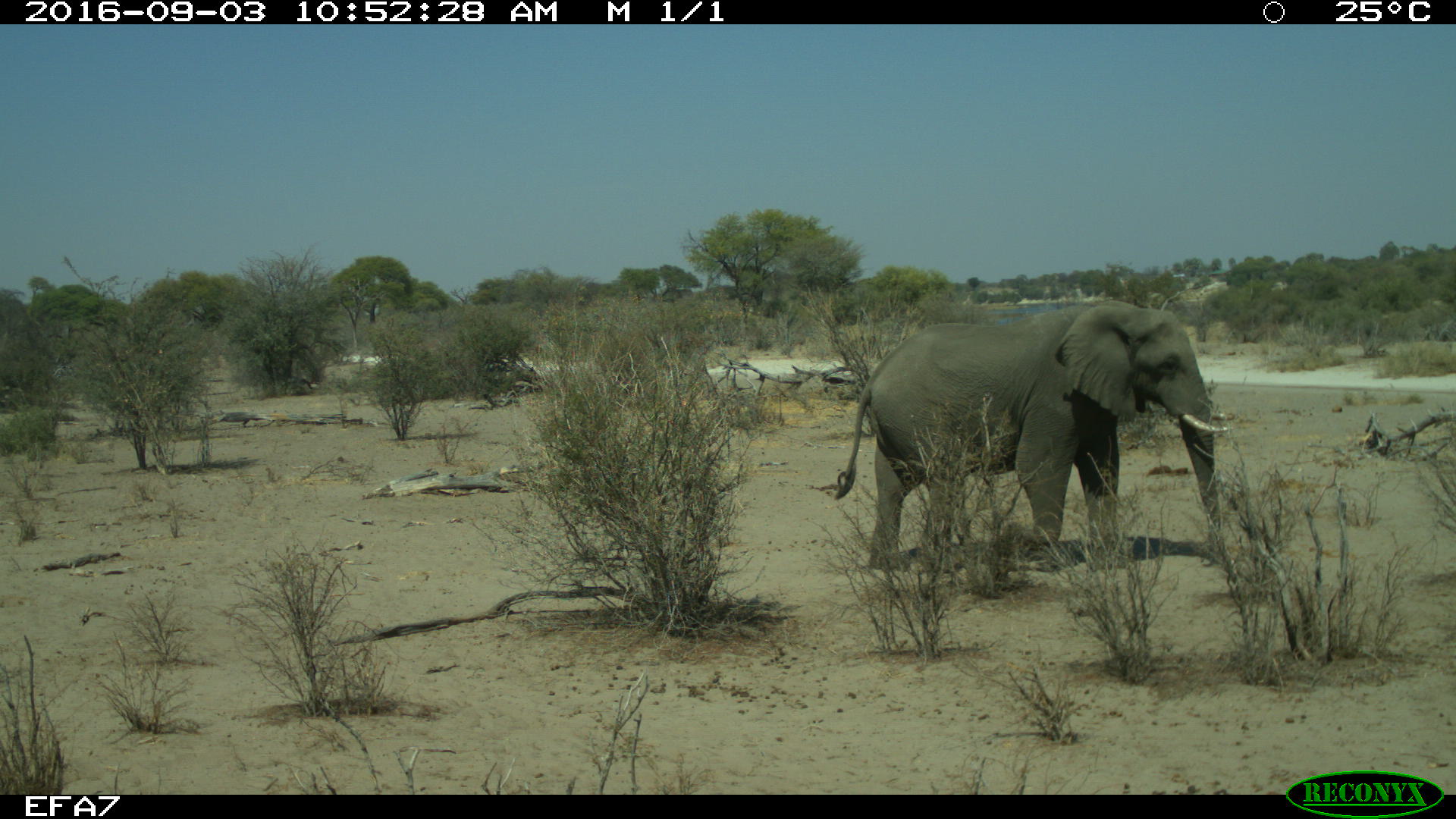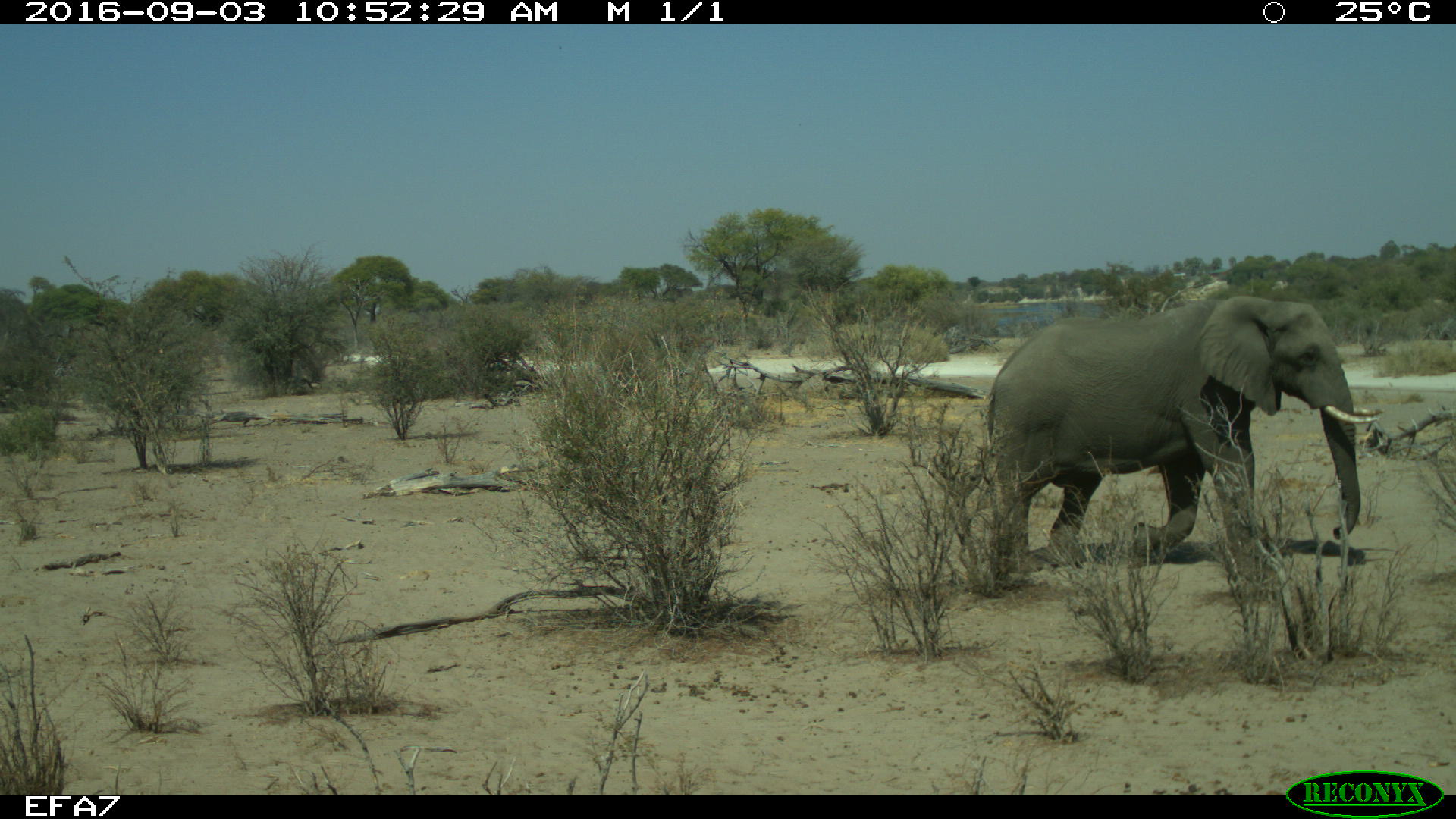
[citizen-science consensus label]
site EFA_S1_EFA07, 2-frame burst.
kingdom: Animalia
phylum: Chordata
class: Mammalia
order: Proboscidea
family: Elephantidae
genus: Loxodonta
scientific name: Loxodonta africana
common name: african bush elephant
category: elephant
Elephant (african bush elephant) (Loxodonta africana), count 1. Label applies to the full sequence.